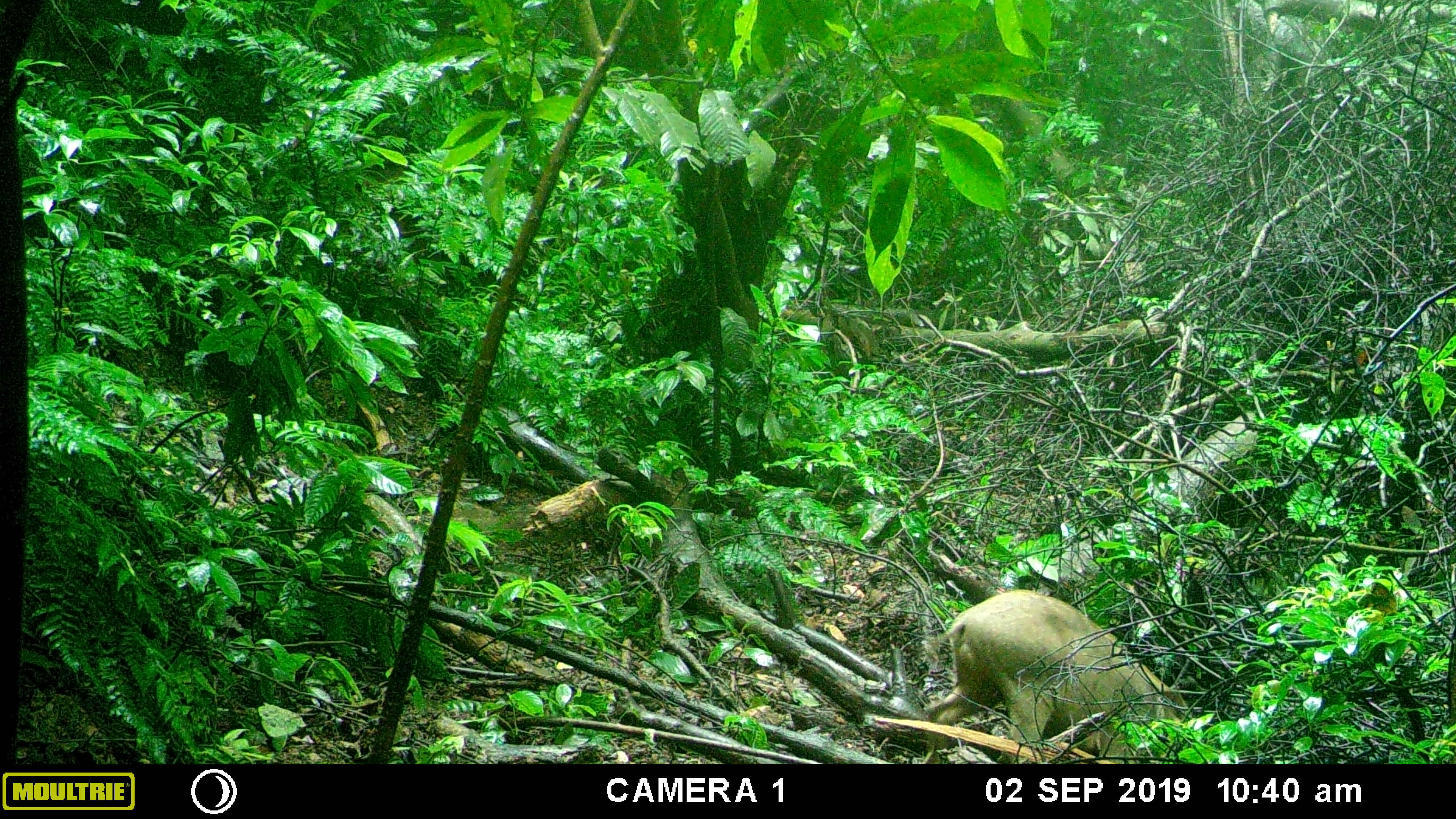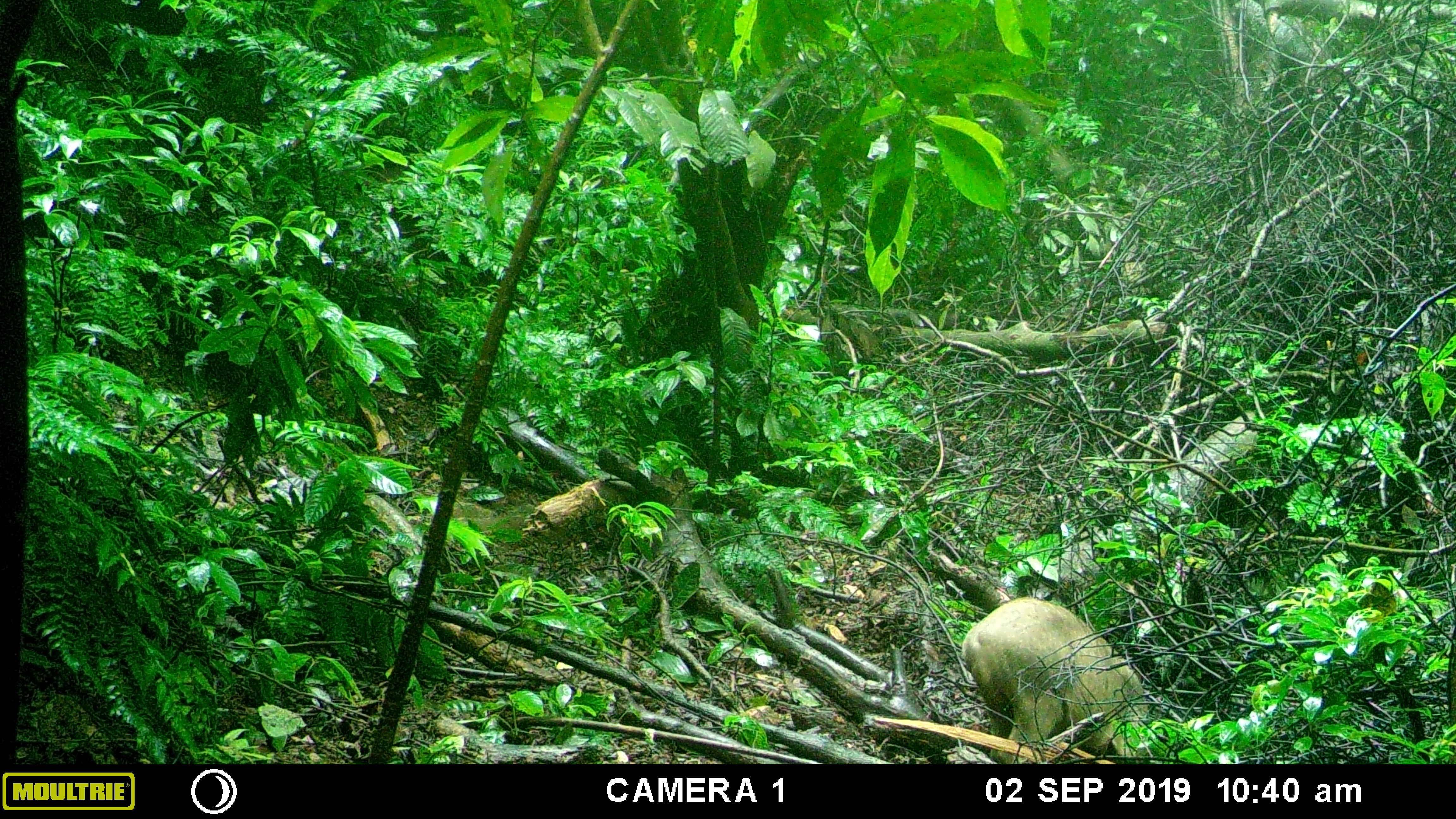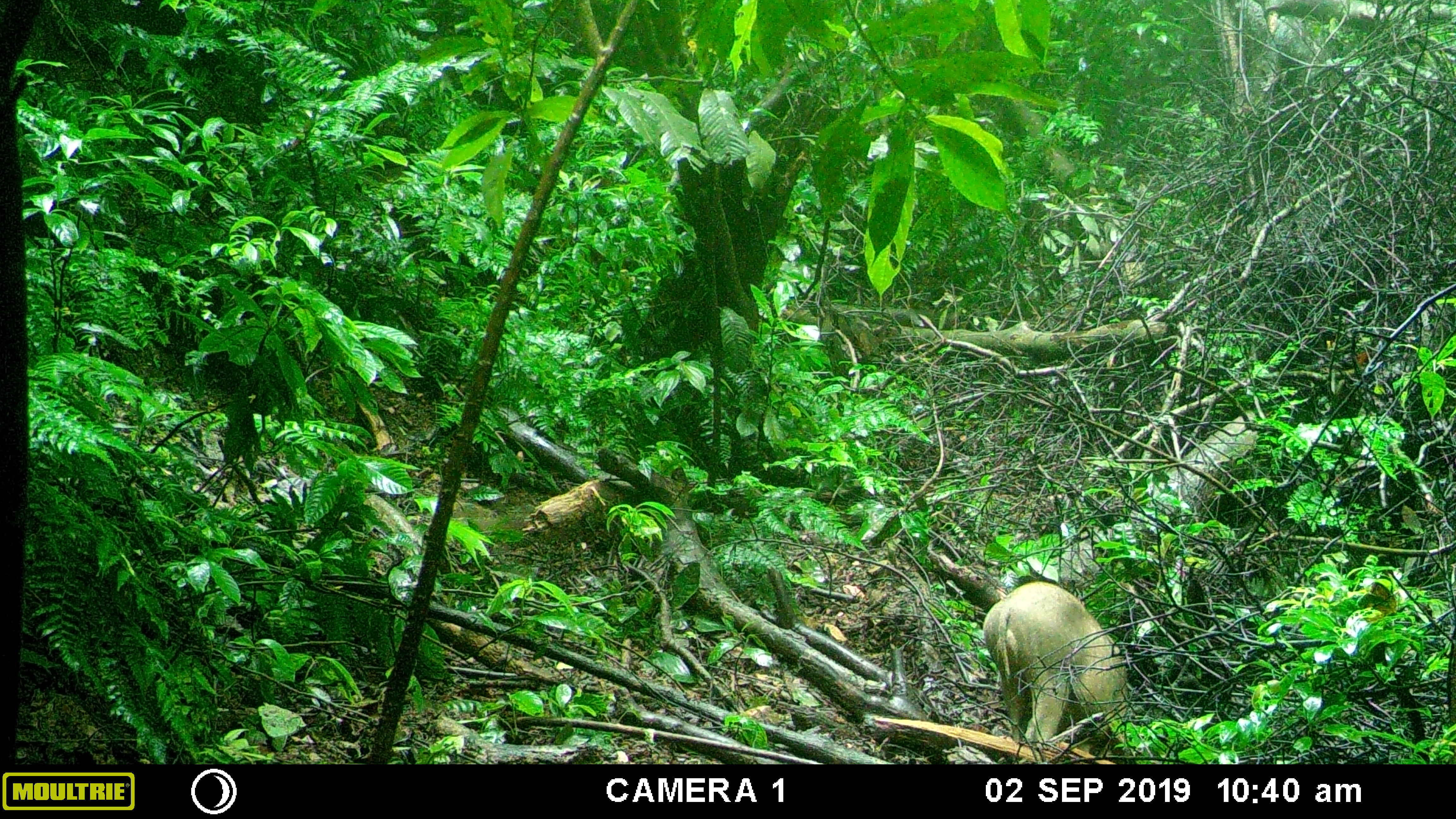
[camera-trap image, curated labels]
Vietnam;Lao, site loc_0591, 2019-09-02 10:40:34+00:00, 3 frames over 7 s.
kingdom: Animalia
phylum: Chordata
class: Mammalia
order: Artiodactyla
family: Suidae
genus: Sus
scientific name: Sus scrofa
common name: eurasian wild pig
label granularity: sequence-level